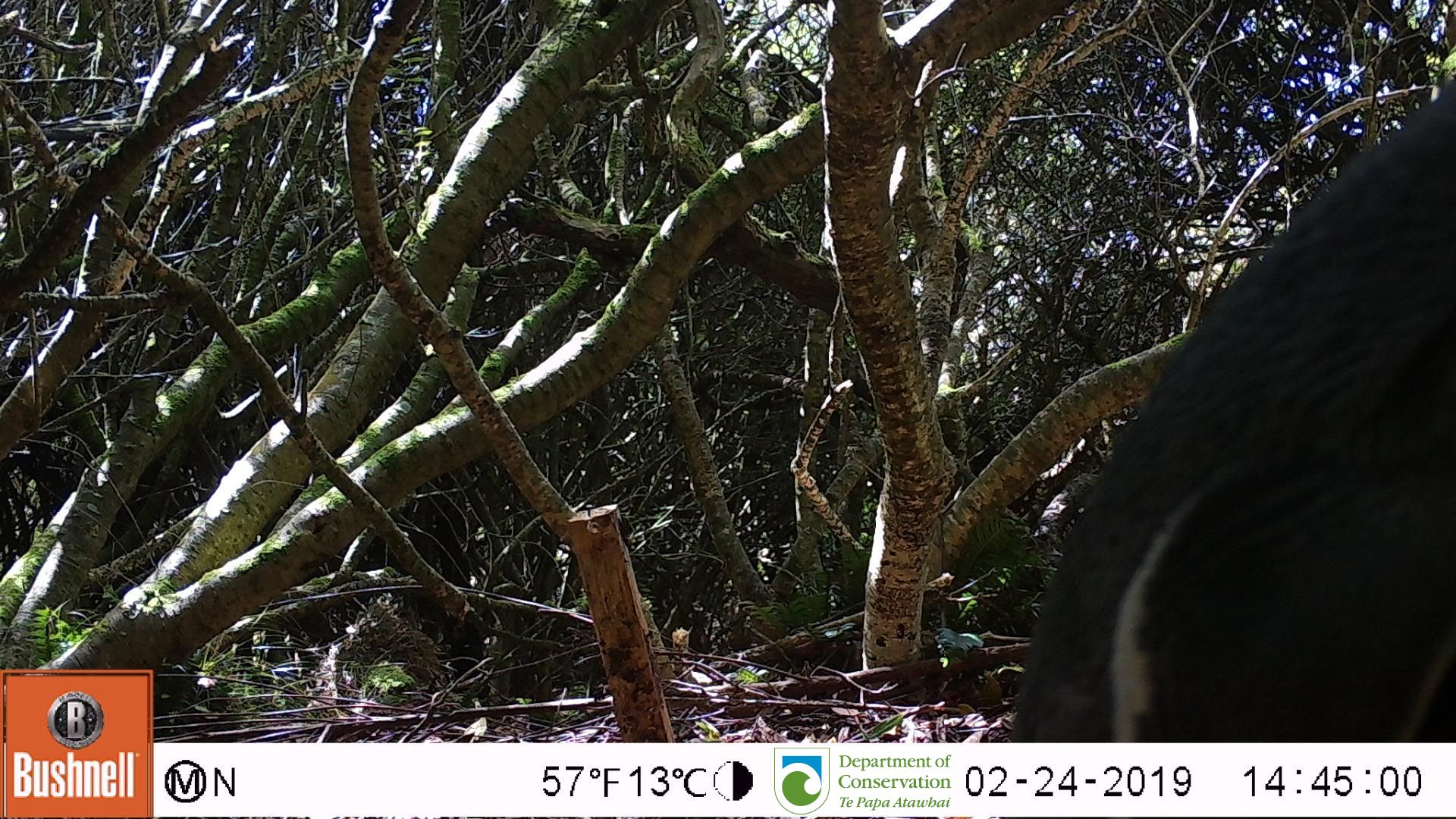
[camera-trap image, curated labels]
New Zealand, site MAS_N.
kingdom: Animalia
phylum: Chordata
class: Aves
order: Sphenisciformes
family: Spheniscidae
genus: Megadyptes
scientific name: Megadyptes antipodes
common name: yellow-eyed penguin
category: yellow eyed penguin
Yellow eyed penguin (yellow-eyed penguin) (Megadyptes antipodes).